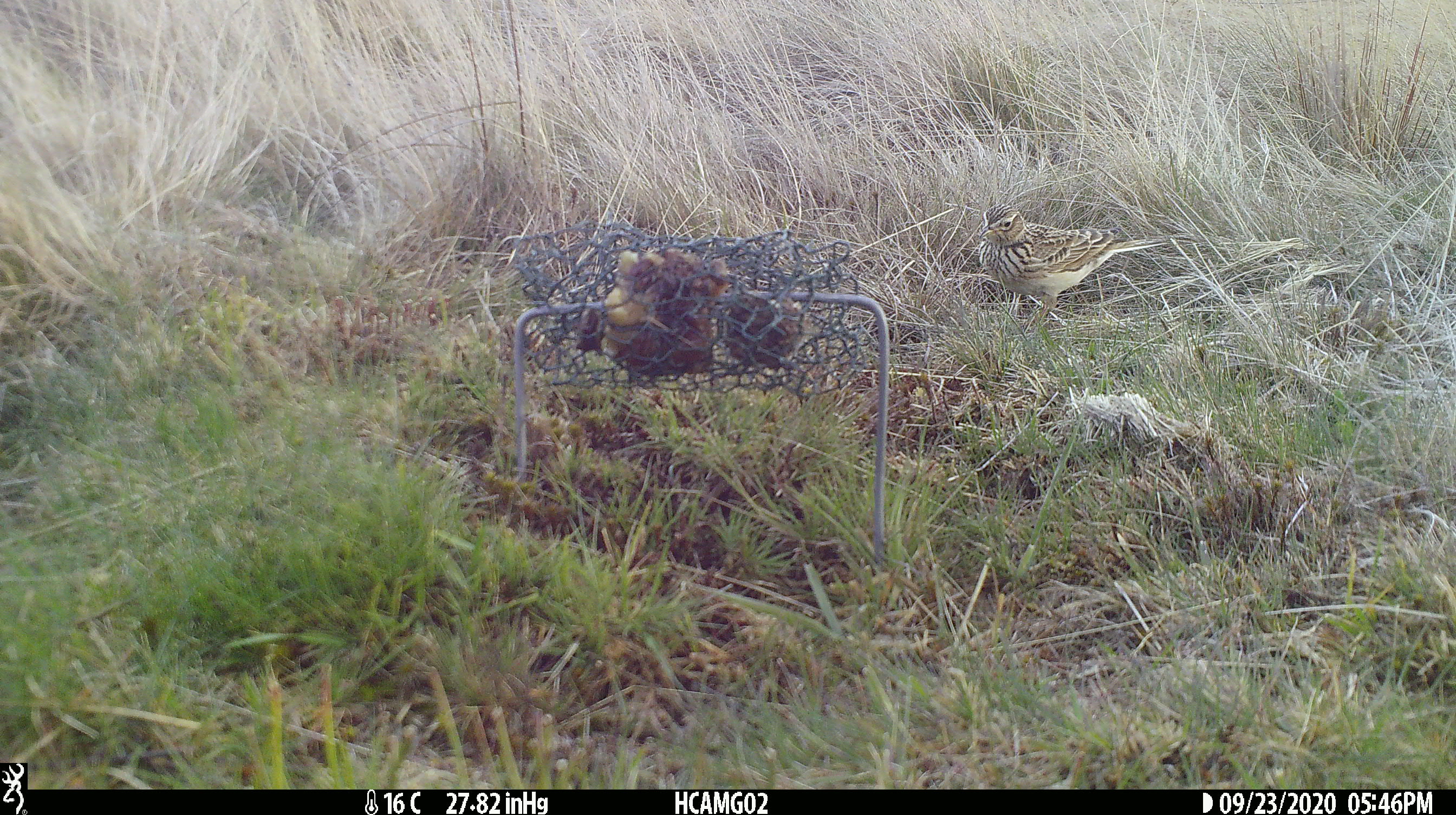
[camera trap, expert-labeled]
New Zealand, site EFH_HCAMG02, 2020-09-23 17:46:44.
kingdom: Animalia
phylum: Chordata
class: Aves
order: Passeriformes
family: Motacillidae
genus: Anthus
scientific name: Anthus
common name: pipit